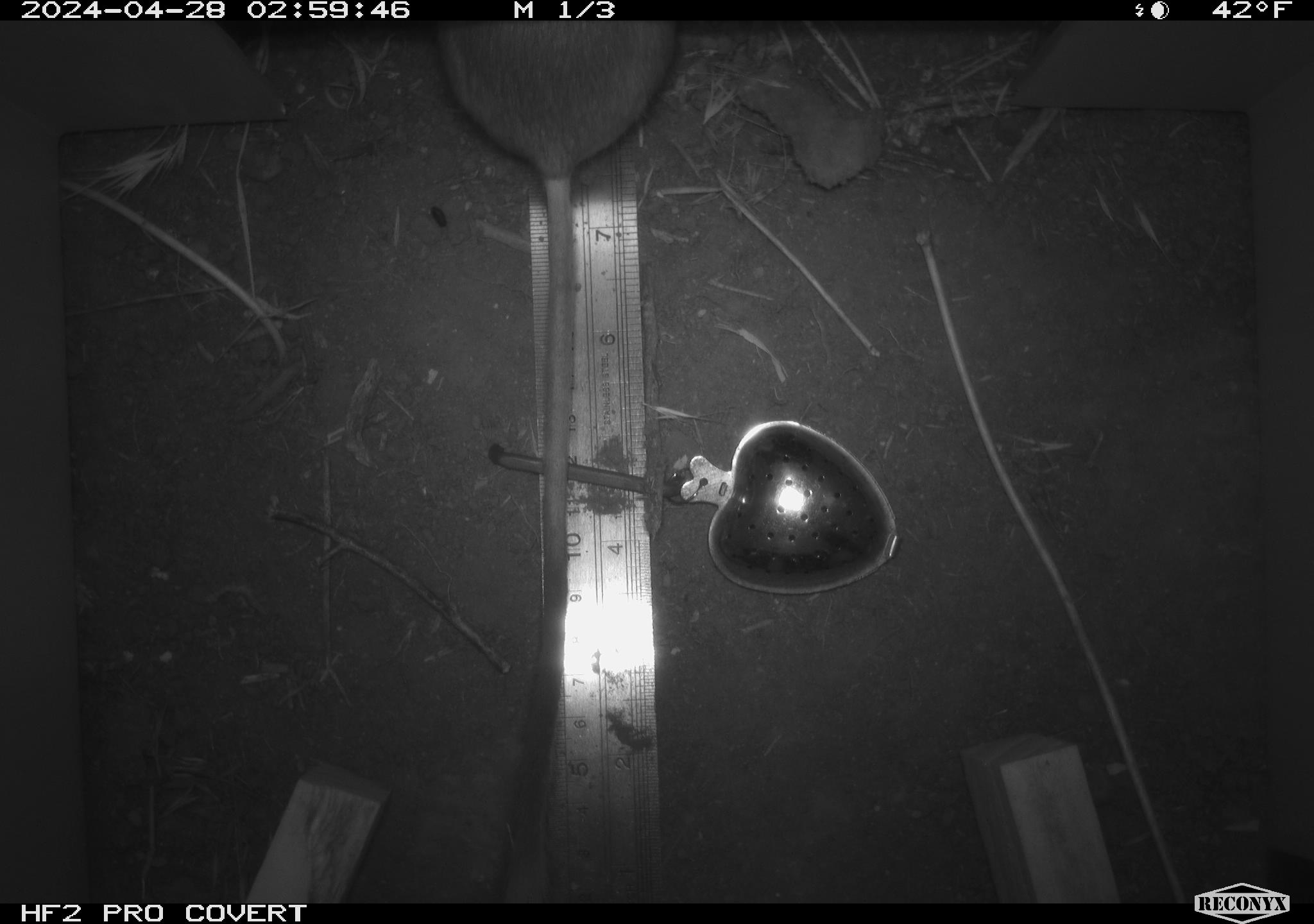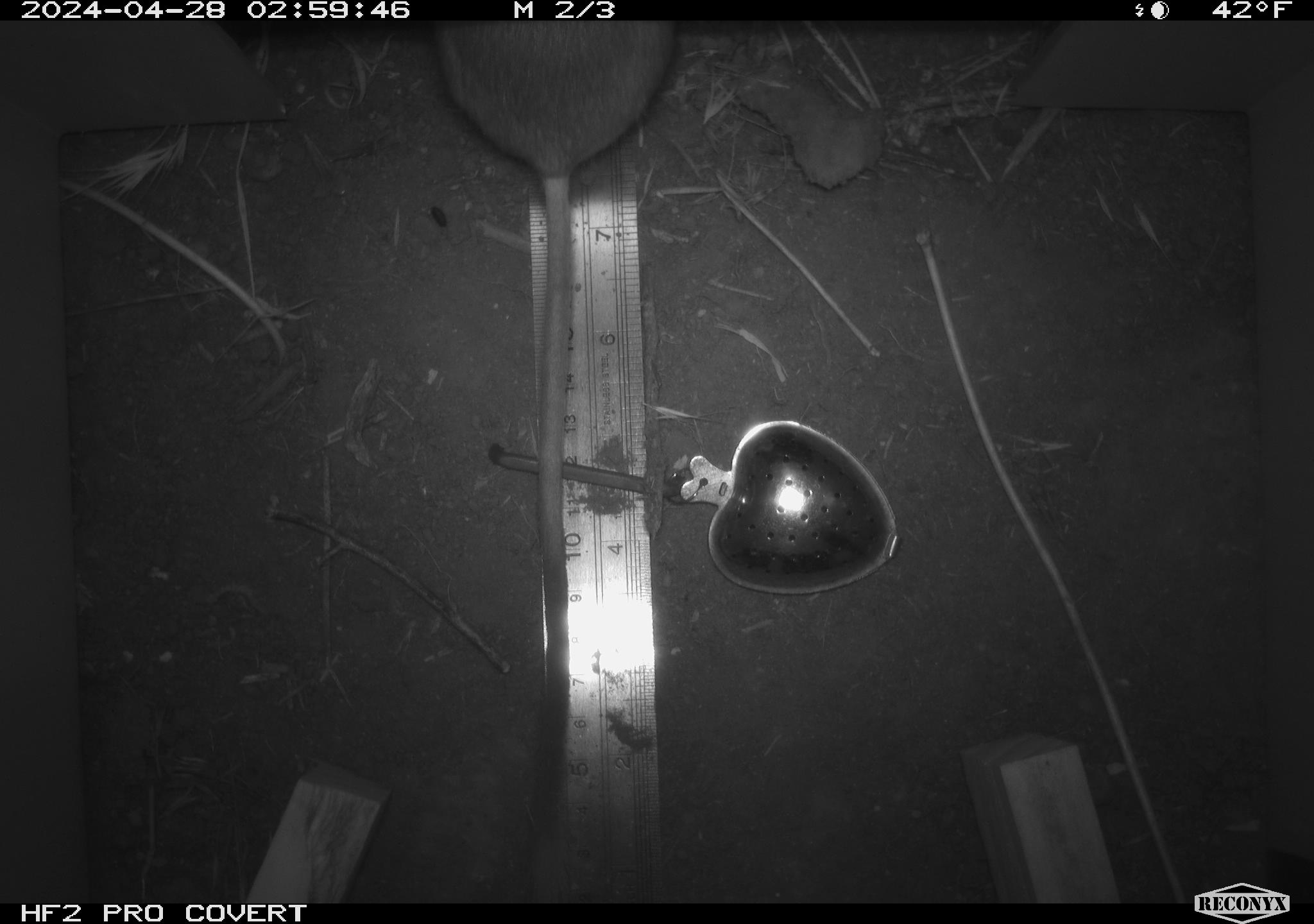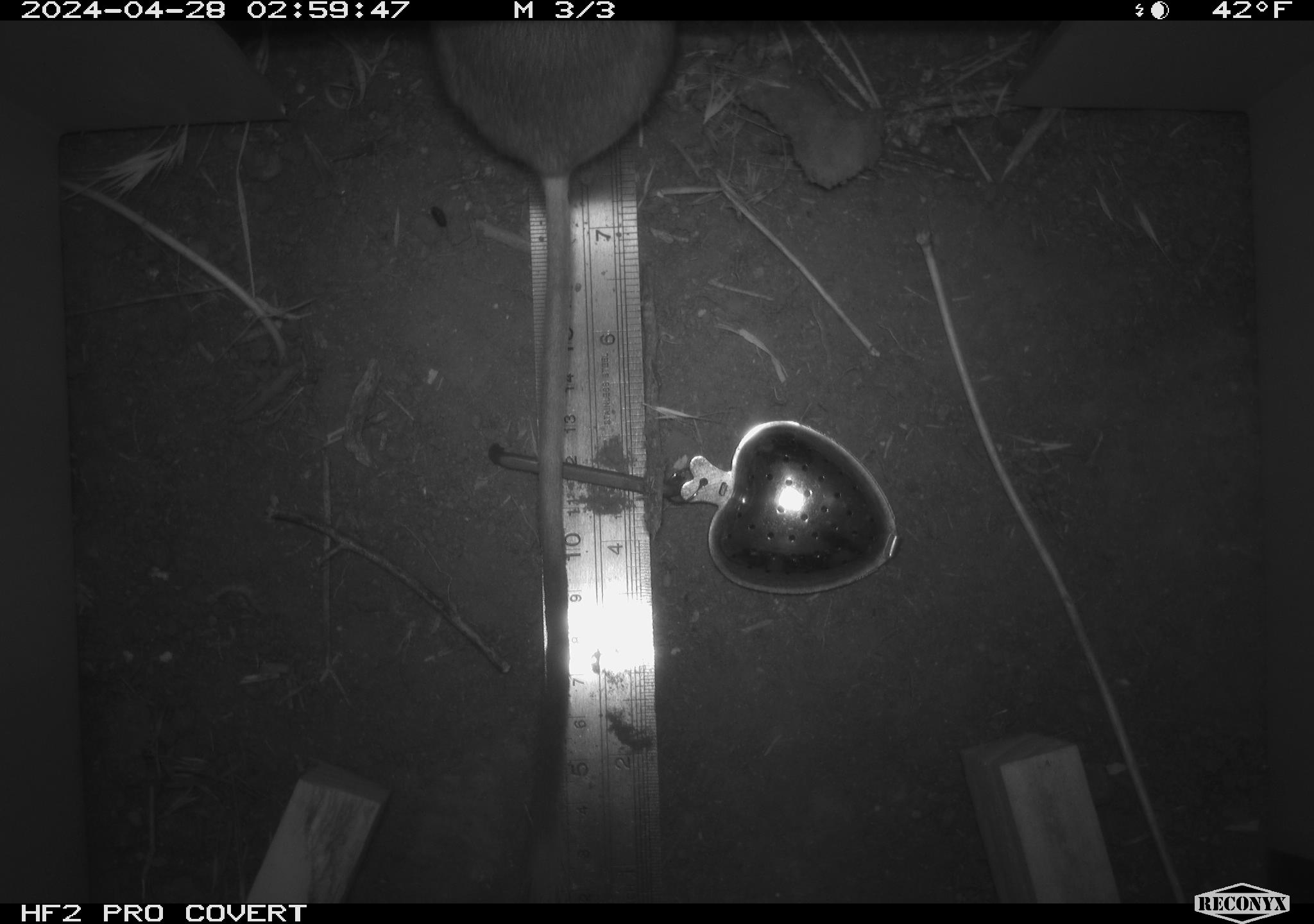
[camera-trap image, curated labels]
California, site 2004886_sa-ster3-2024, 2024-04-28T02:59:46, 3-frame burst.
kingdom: Animalia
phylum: Chordata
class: Mammalia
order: Rodentia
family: Heteromyidae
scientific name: Heteromyidae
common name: kangaroo rats and pocket mice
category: heteromyidae family